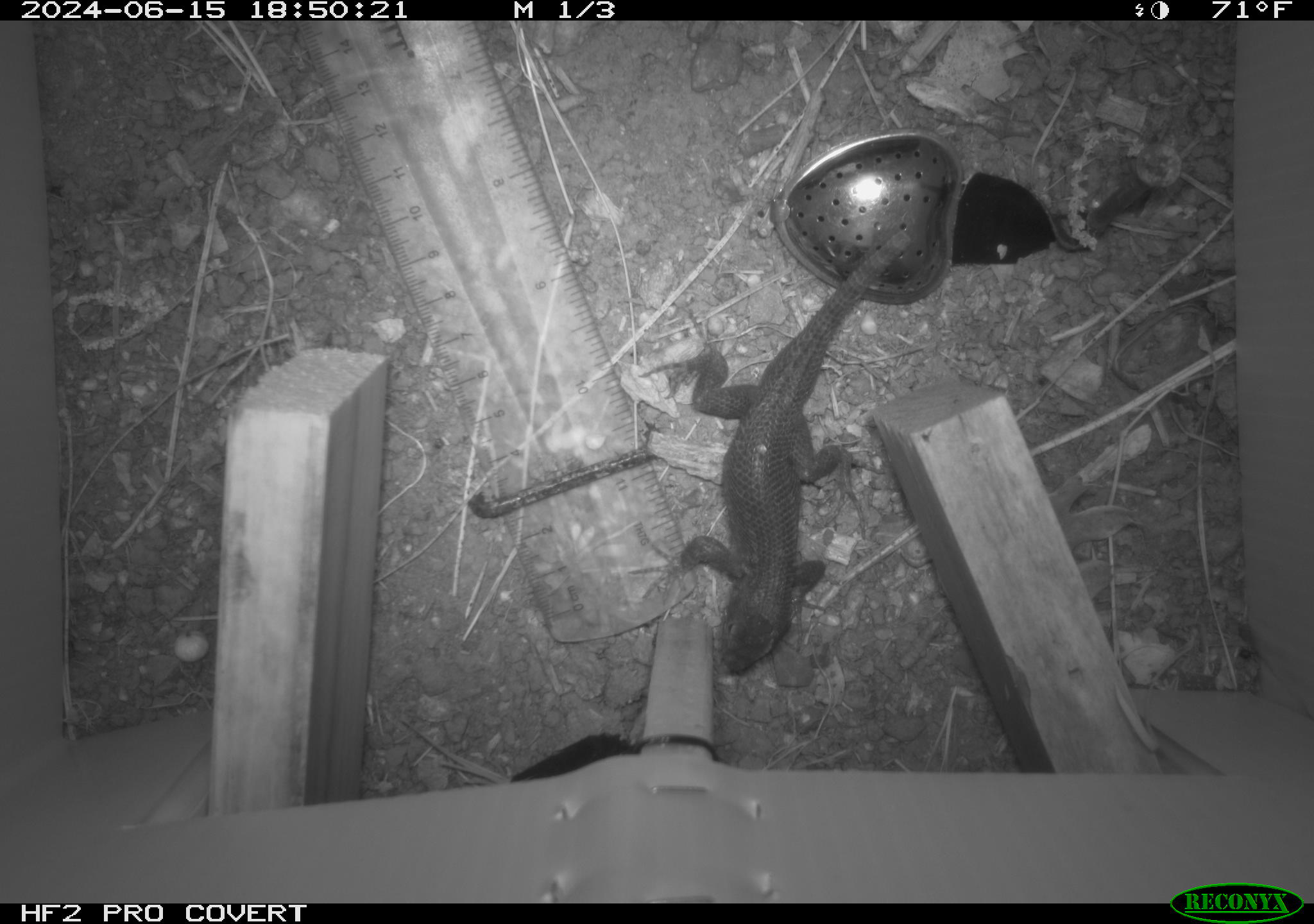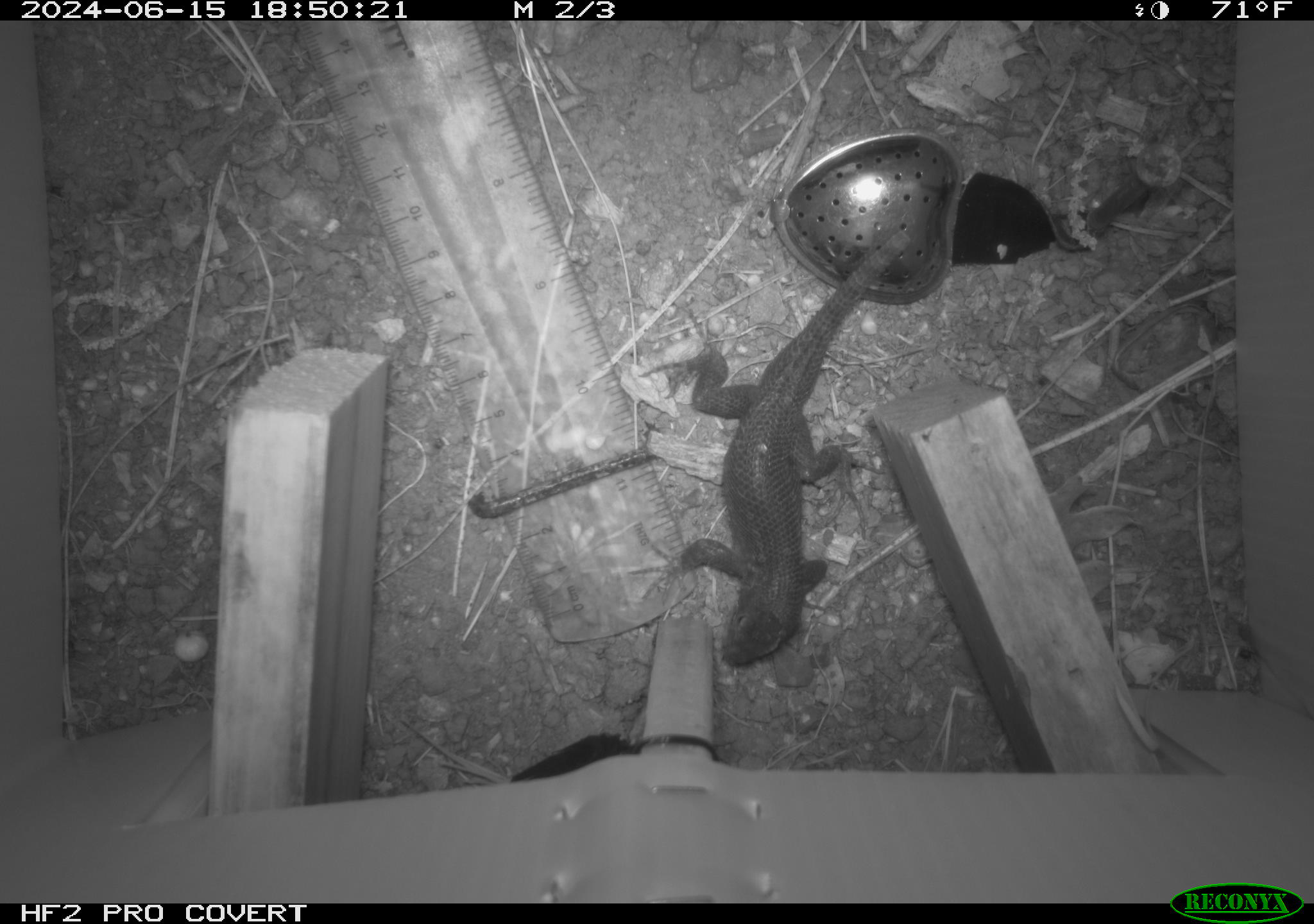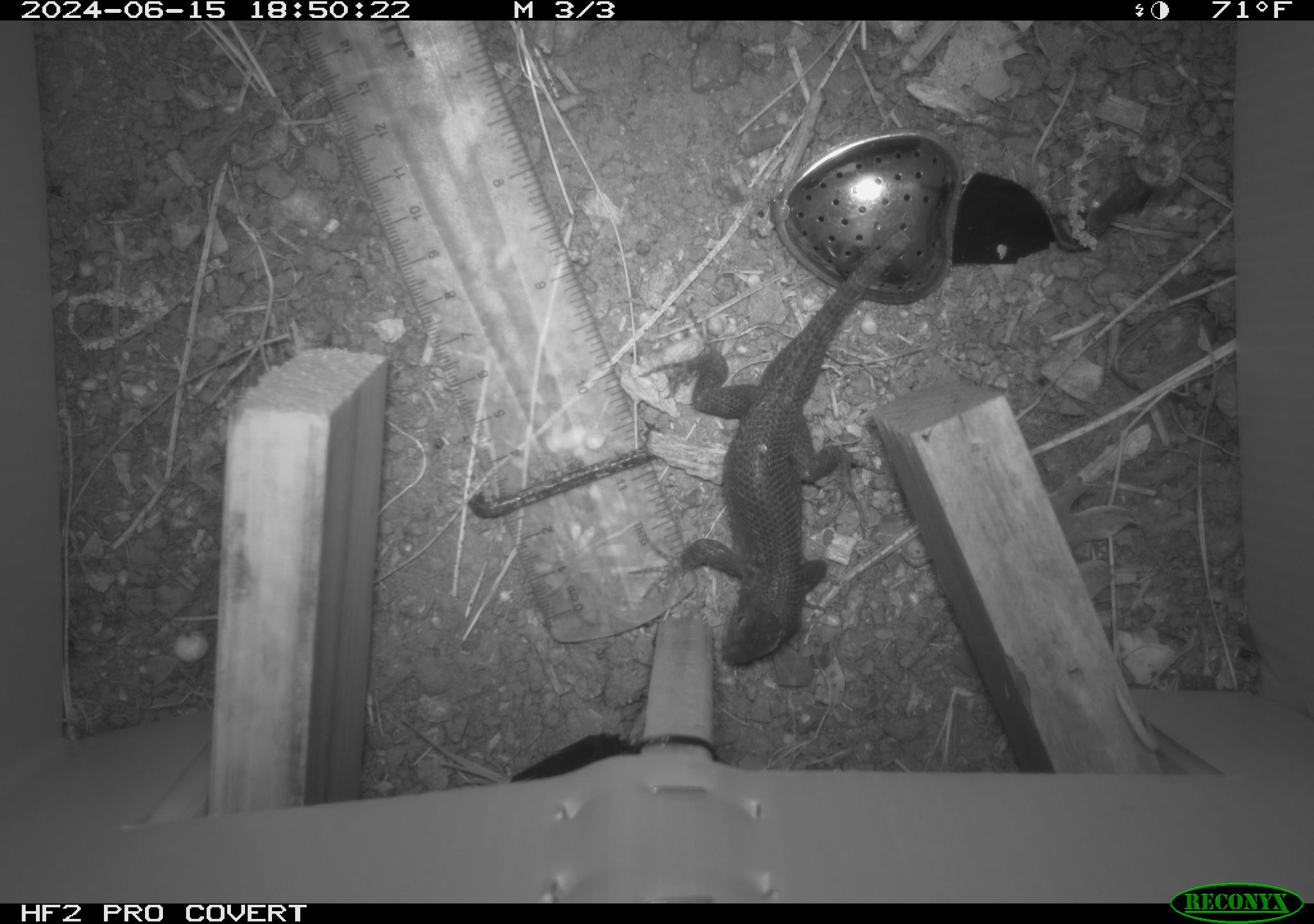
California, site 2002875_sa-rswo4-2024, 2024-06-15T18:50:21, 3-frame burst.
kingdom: Animalia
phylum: Chordata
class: Reptilia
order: Squamata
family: Phrynosomatidae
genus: Sceloporus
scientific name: Sceloporus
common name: spiny lizards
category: sceloporus species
Sceloporus species (spiny lizards) (Sceloporus).